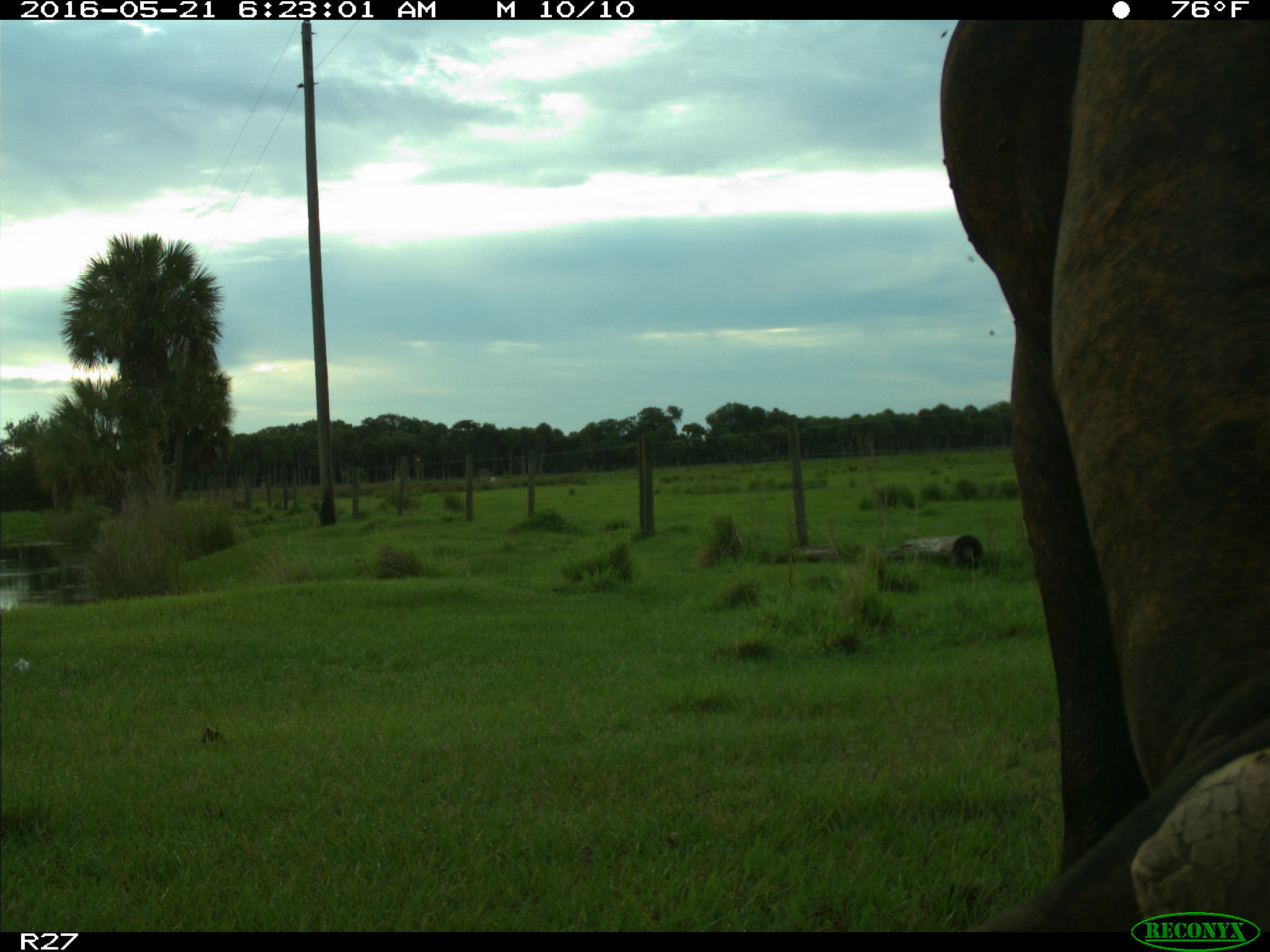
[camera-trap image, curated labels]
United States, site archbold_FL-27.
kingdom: Animalia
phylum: Chordata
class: Mammalia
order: Artiodactyla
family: Bovidae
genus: Bos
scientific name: Bos taurus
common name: domestic cow